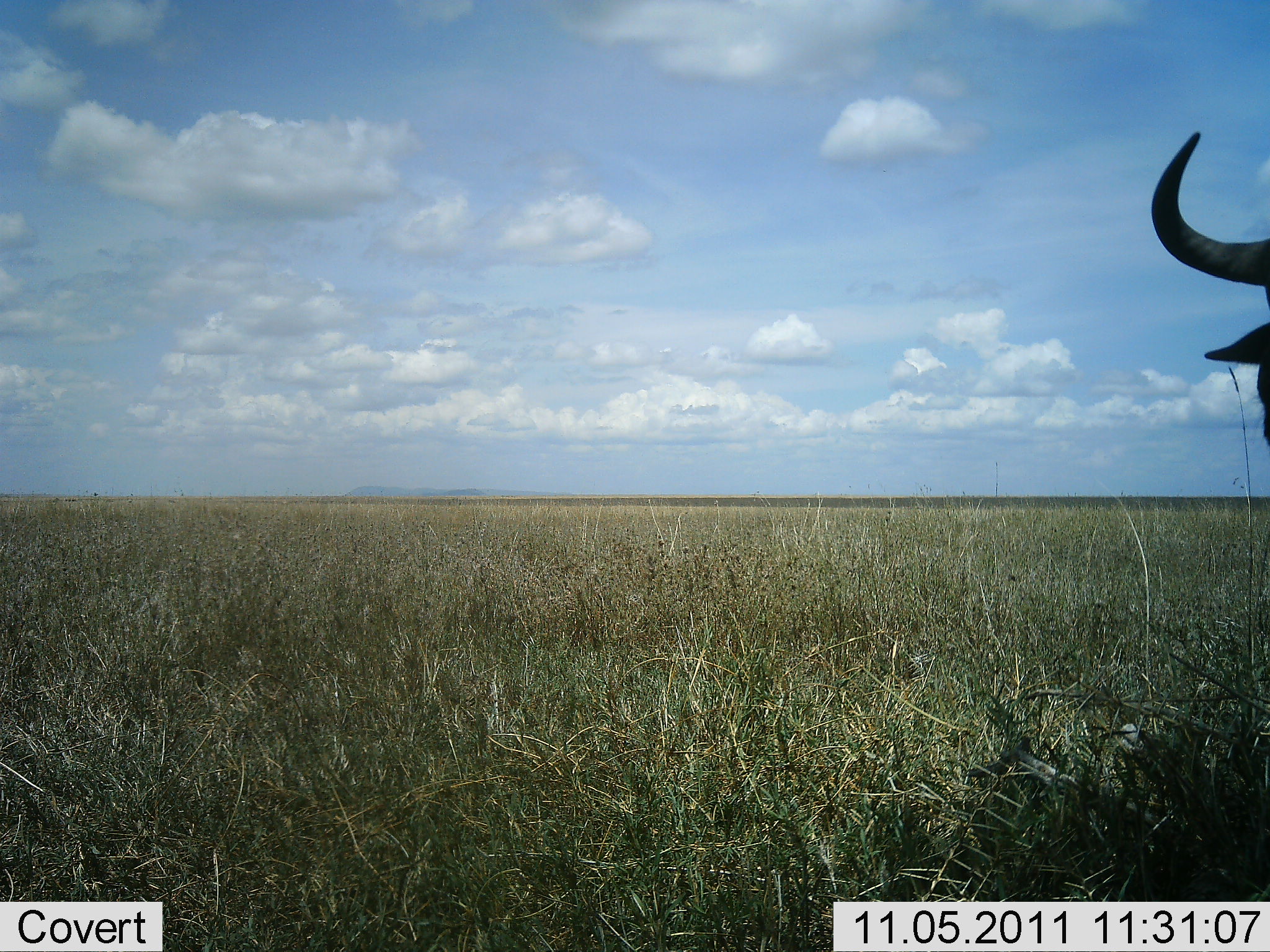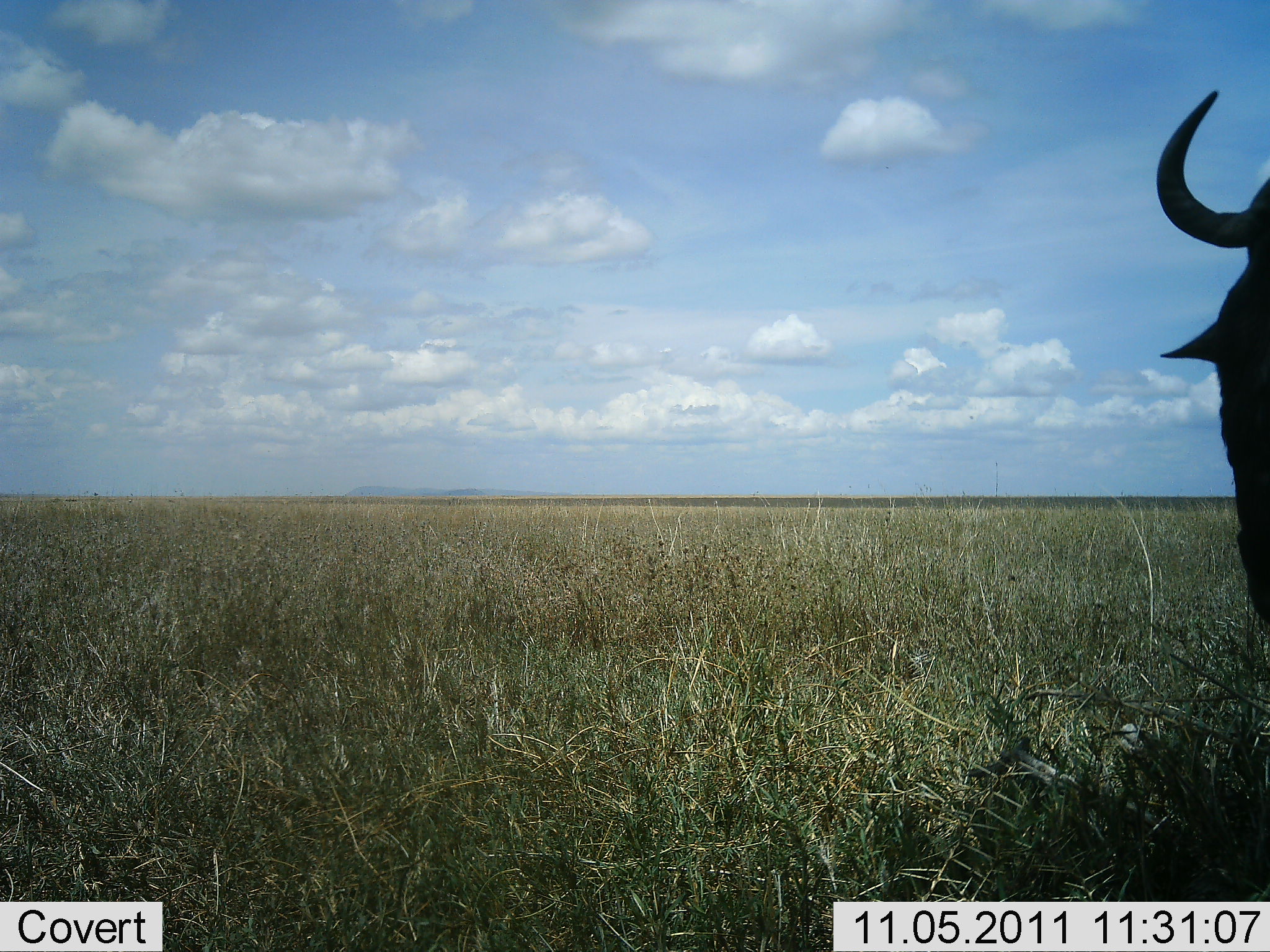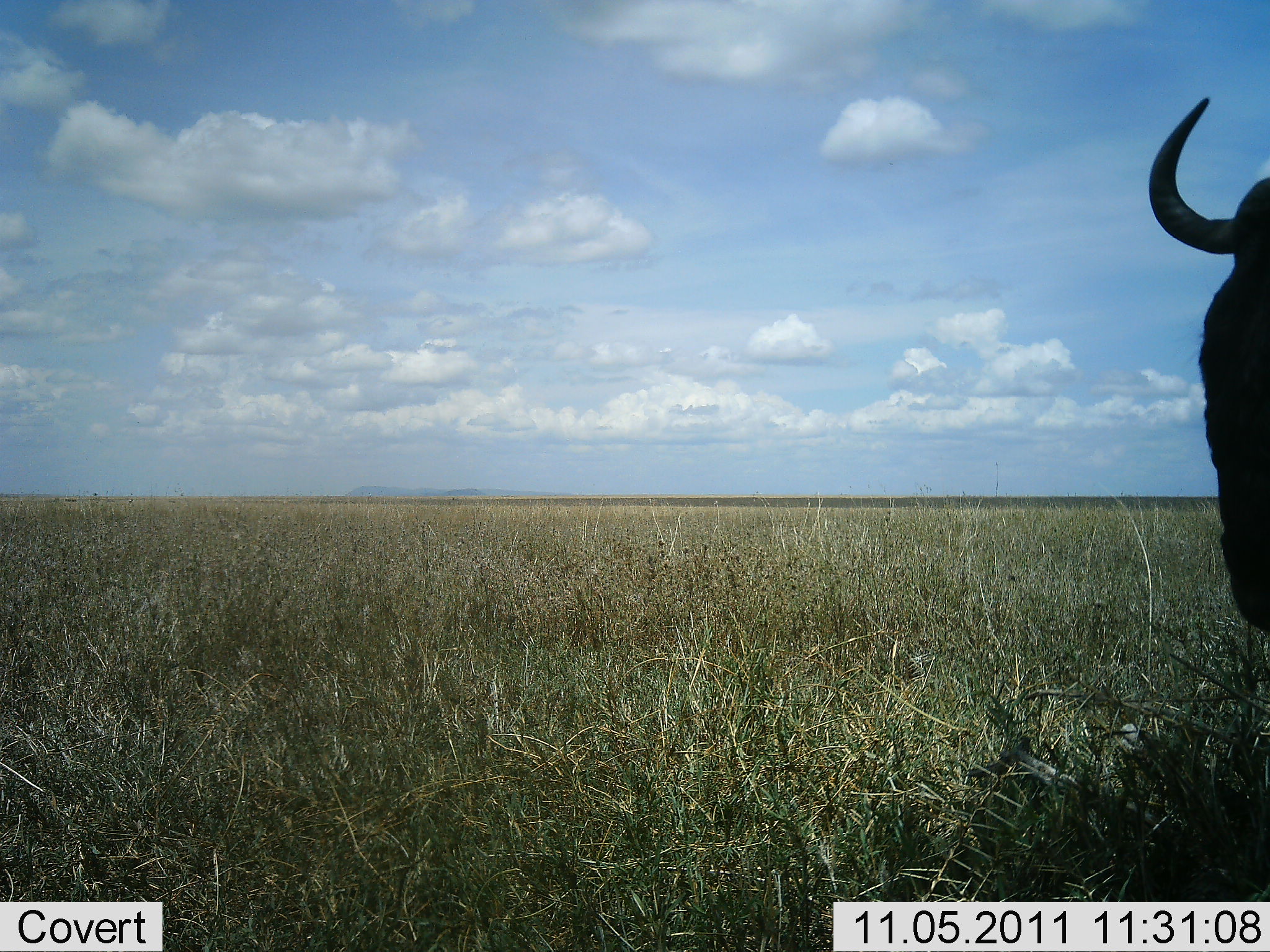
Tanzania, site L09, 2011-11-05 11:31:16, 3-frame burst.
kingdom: Animalia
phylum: Chordata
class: Mammalia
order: Artiodactyla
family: Bovidae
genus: Connochaetes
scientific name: Connochaetes taurinus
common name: blue wildebeest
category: wildebeest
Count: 1.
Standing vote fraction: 91%.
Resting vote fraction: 0%.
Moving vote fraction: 0%.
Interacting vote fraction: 0%.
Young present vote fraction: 0%.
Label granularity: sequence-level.